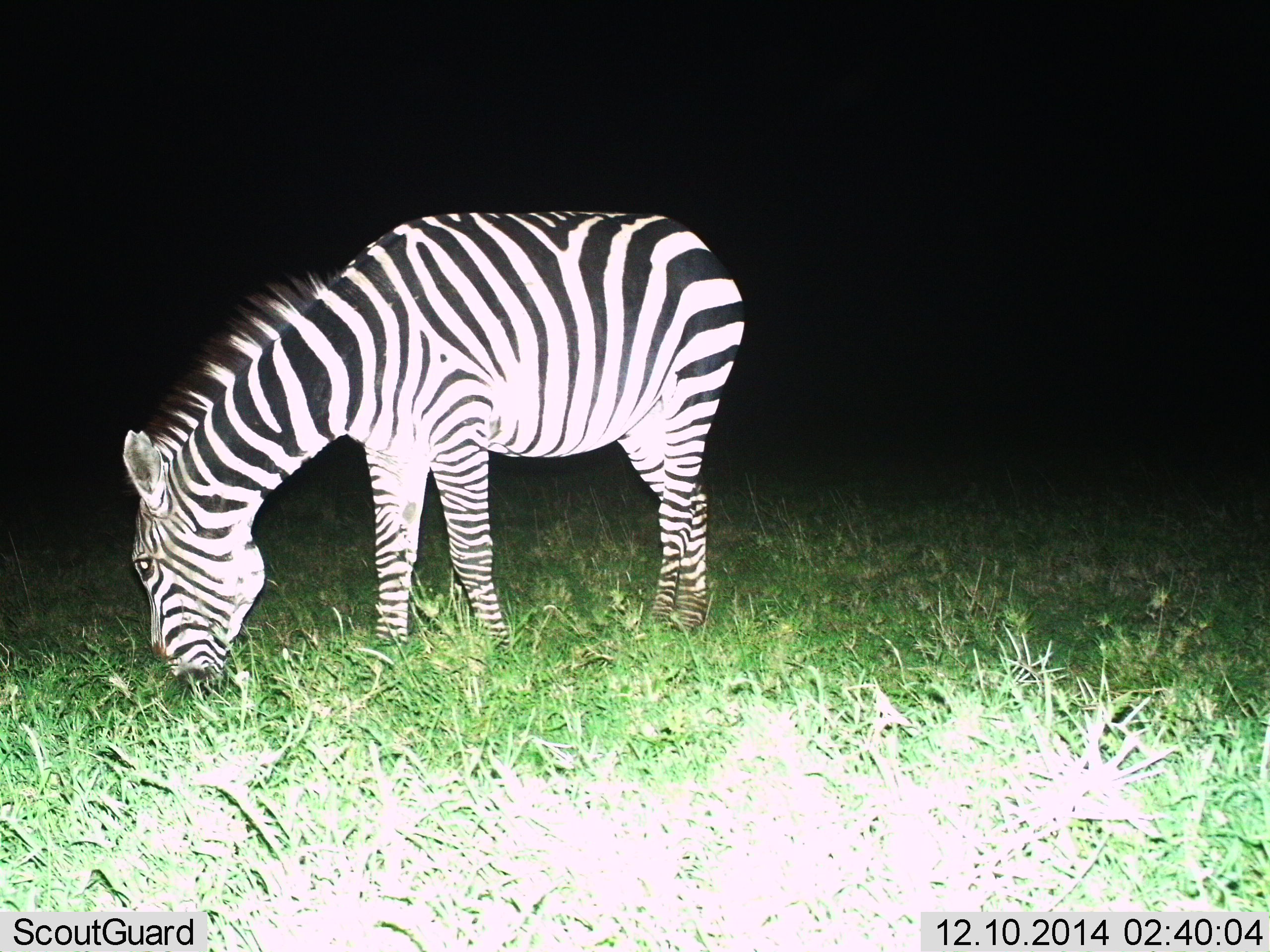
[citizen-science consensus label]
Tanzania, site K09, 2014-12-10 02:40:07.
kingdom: Animalia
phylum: Chordata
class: Mammalia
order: Perissodactyla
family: Equidae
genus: Equus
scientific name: Equus quagga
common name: plains zebra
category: zebra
Zebra (plains zebra) (Equus quagga), count 1. Behavior (volunteer vote fractions): standing 0%, resting 0%, moving 0%, interacting 0%. Young present (vote fraction): 0%. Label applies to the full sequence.